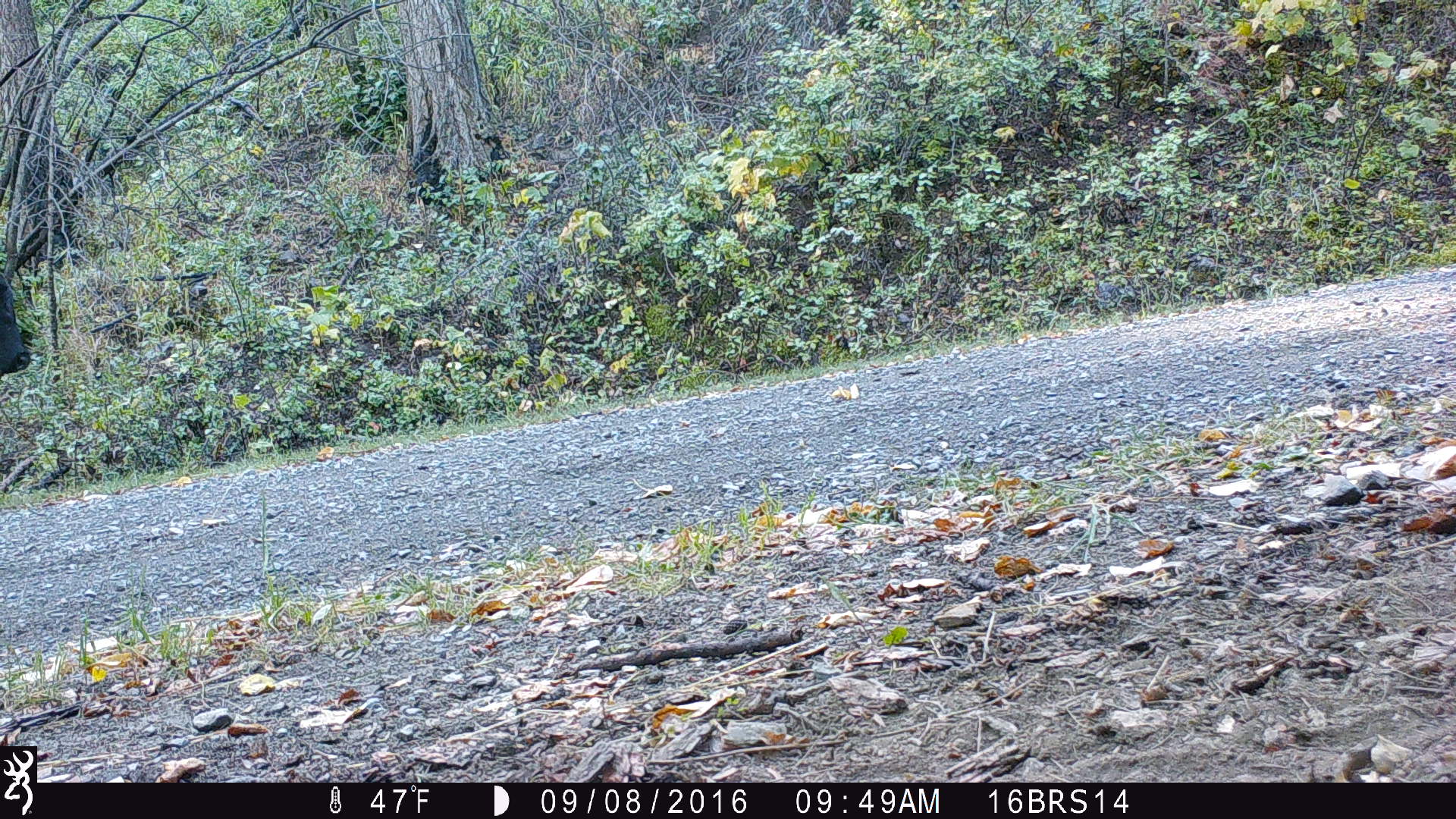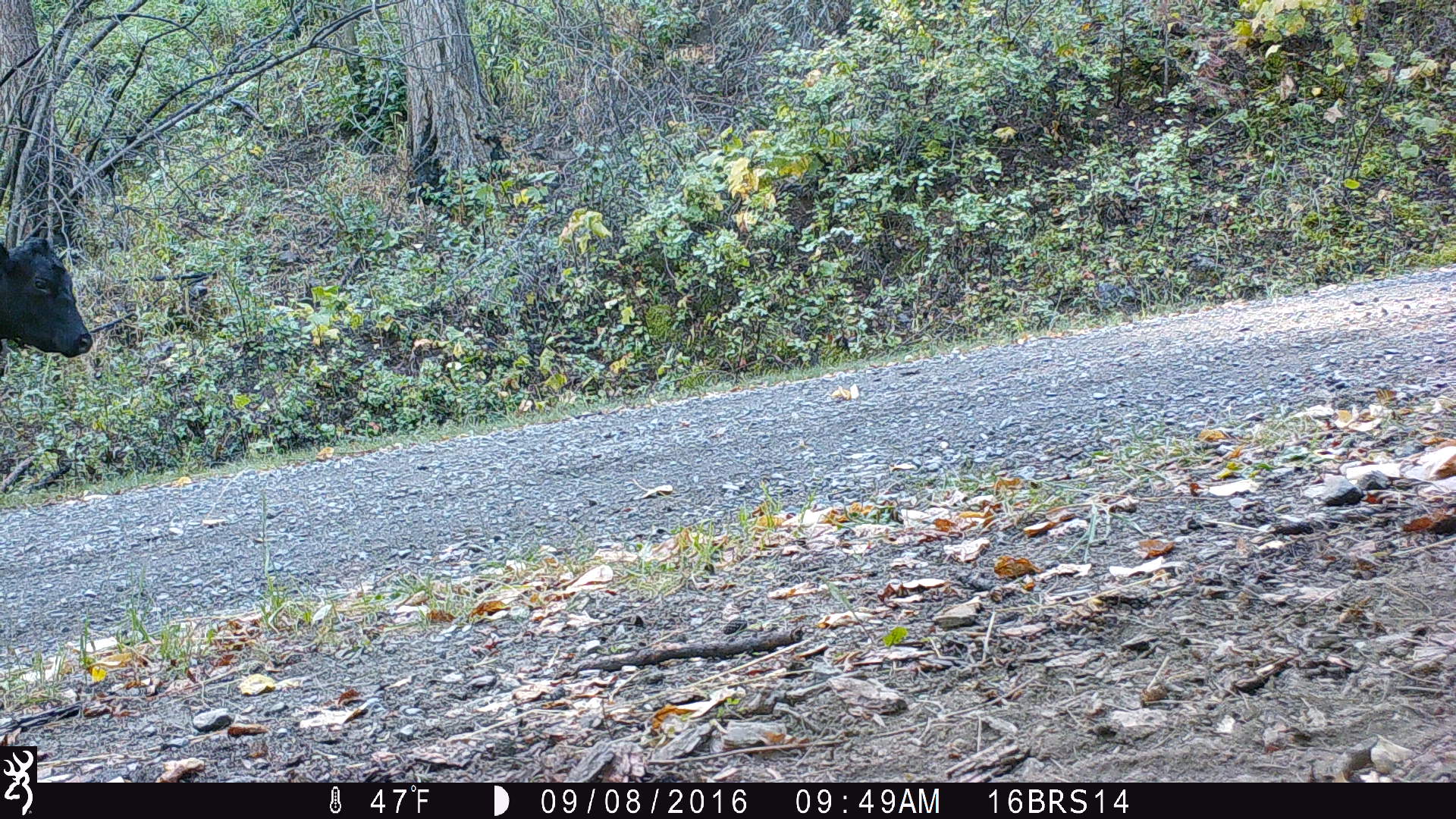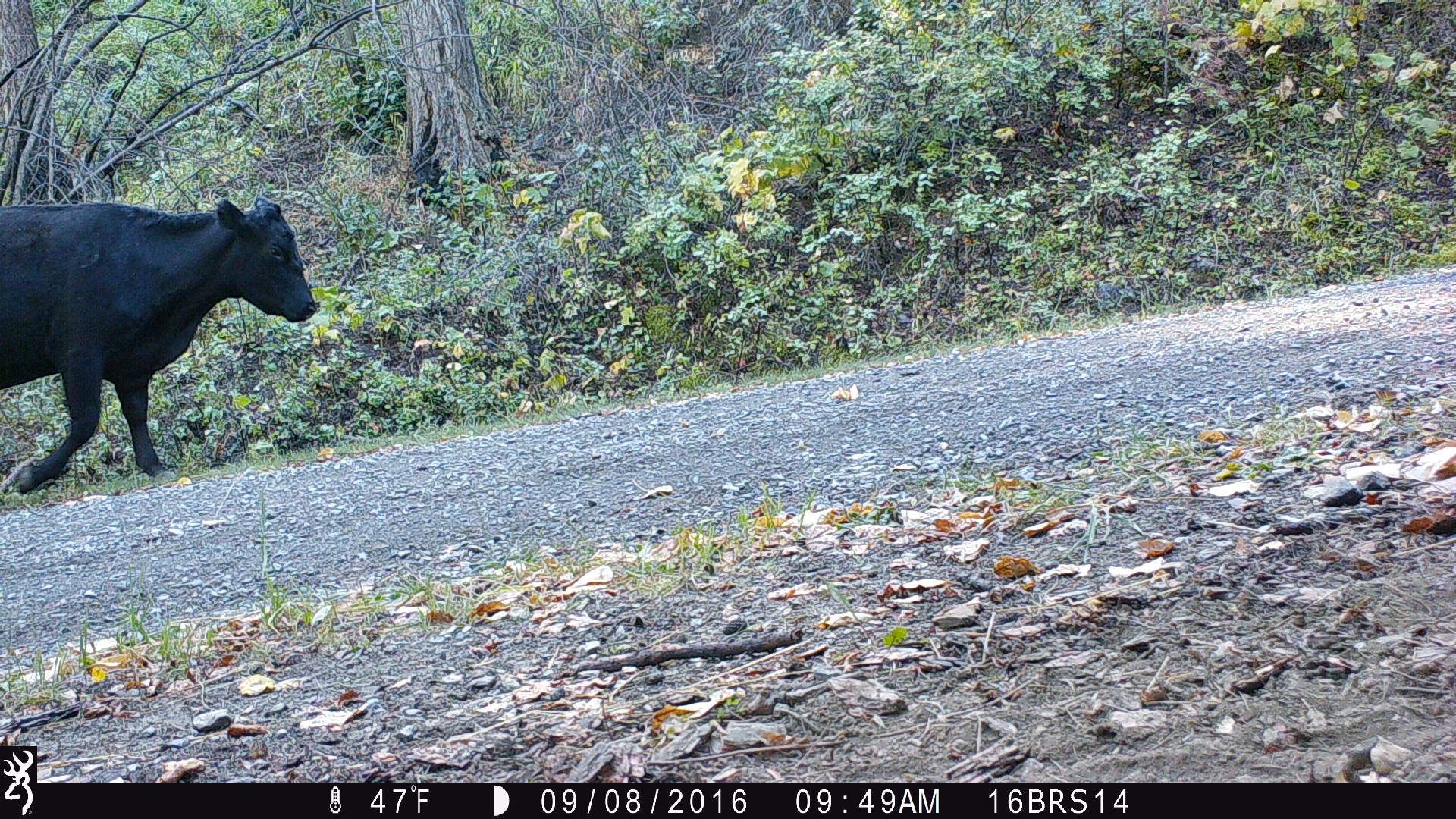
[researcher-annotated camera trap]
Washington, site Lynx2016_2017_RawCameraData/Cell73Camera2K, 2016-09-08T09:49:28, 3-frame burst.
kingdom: Animalia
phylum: Chordata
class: Mammalia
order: Artiodactyla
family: Bovidae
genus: Bos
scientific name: Bos taurus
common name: domestic cattle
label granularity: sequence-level